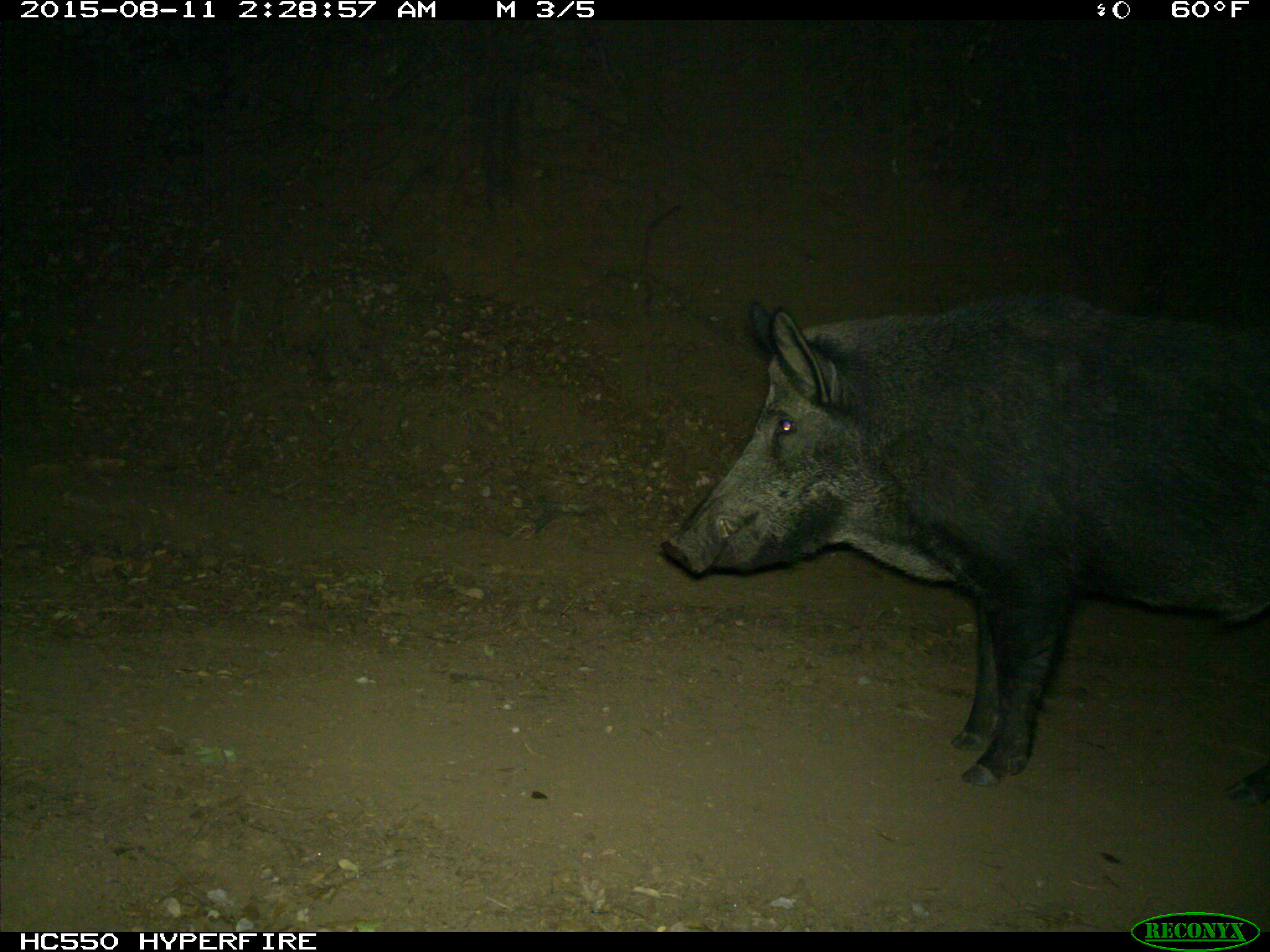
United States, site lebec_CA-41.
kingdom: Animalia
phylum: Chordata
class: Mammalia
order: Artiodactyla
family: Suidae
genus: Sus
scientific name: Sus scrofa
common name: wild boar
Sus scrofa (wild boar).